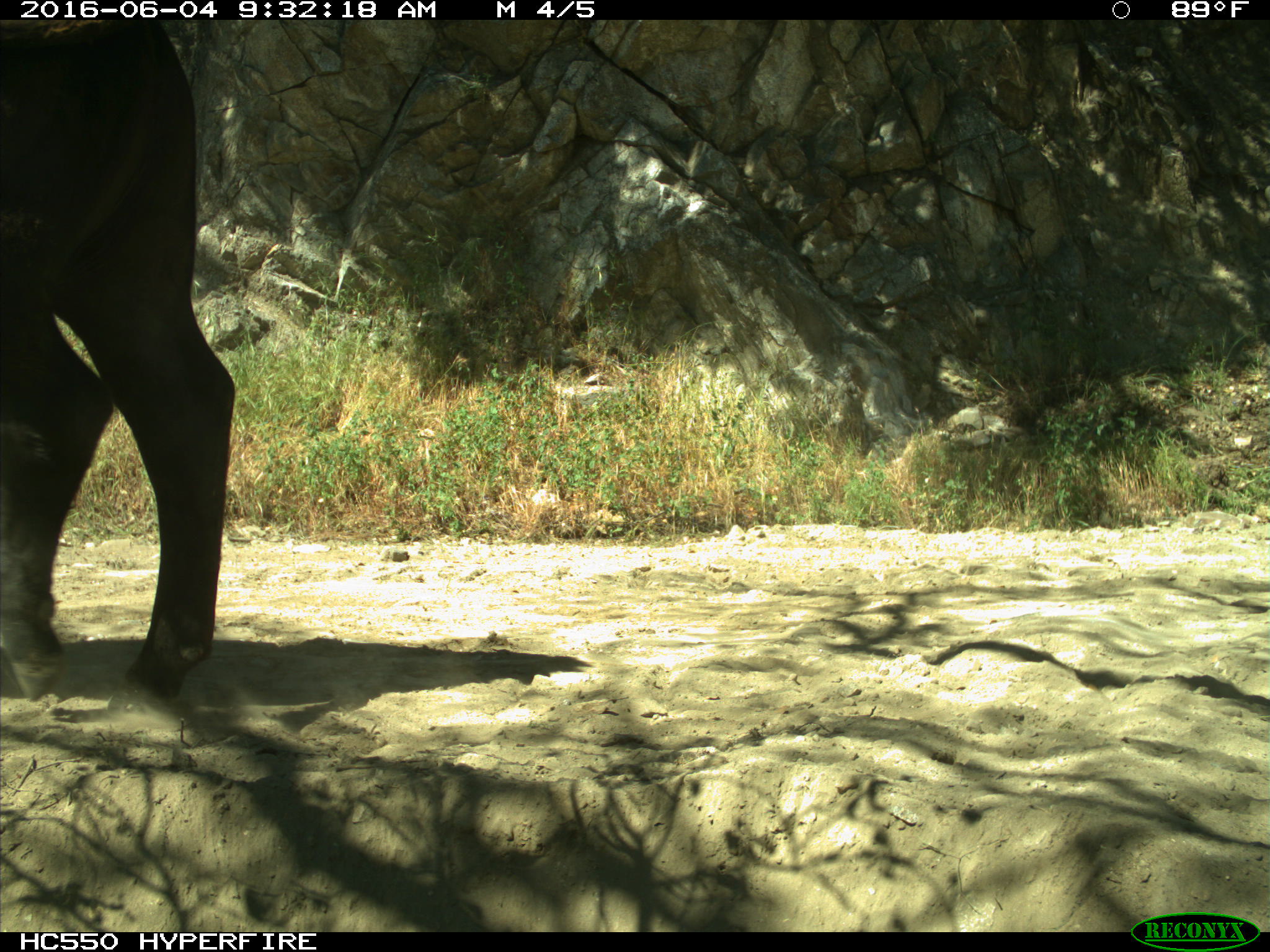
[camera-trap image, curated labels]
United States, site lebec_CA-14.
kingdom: Animalia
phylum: Chordata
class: Mammalia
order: Artiodactyla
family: Bovidae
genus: Bos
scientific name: Bos taurus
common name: domestic cow